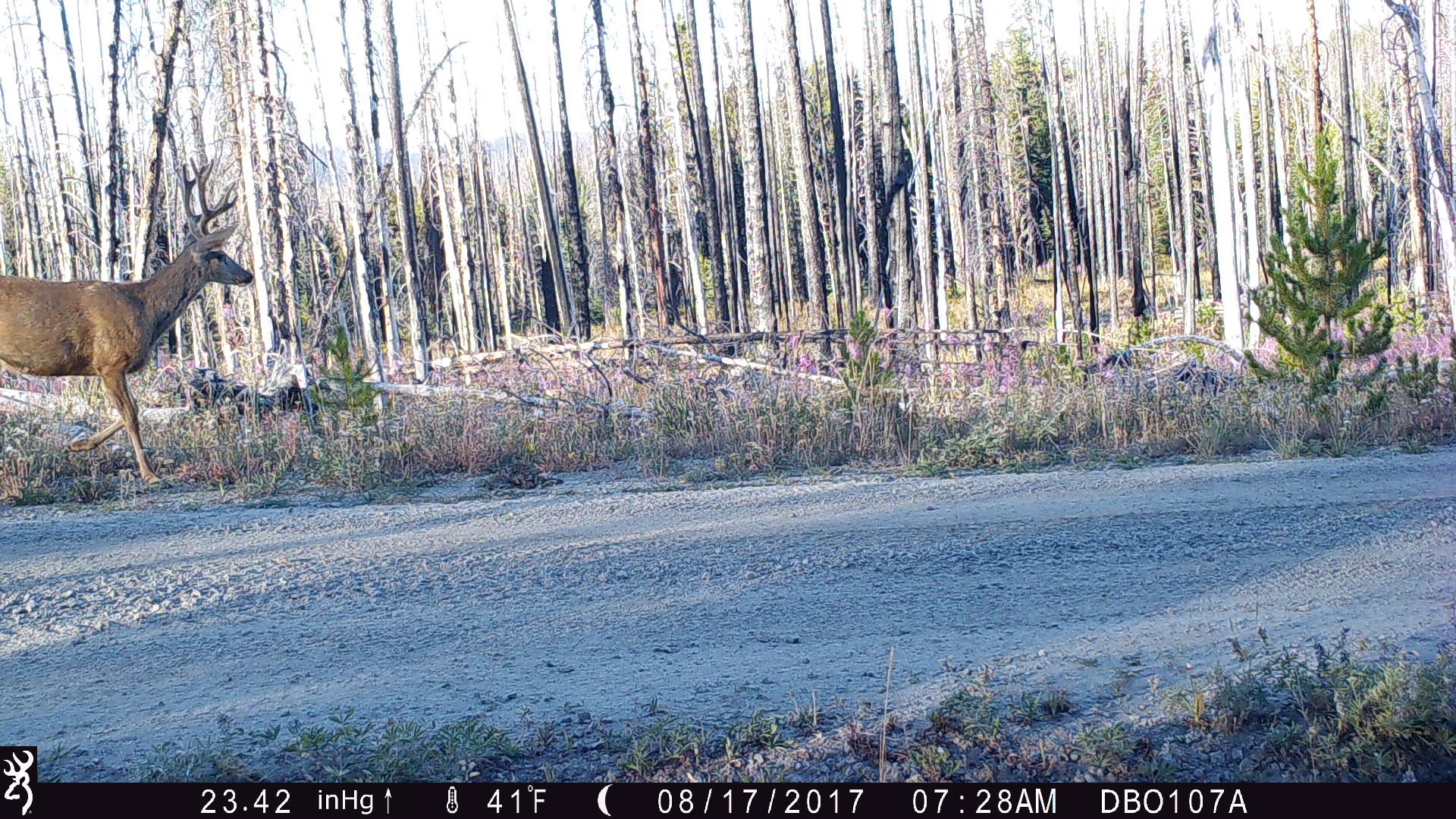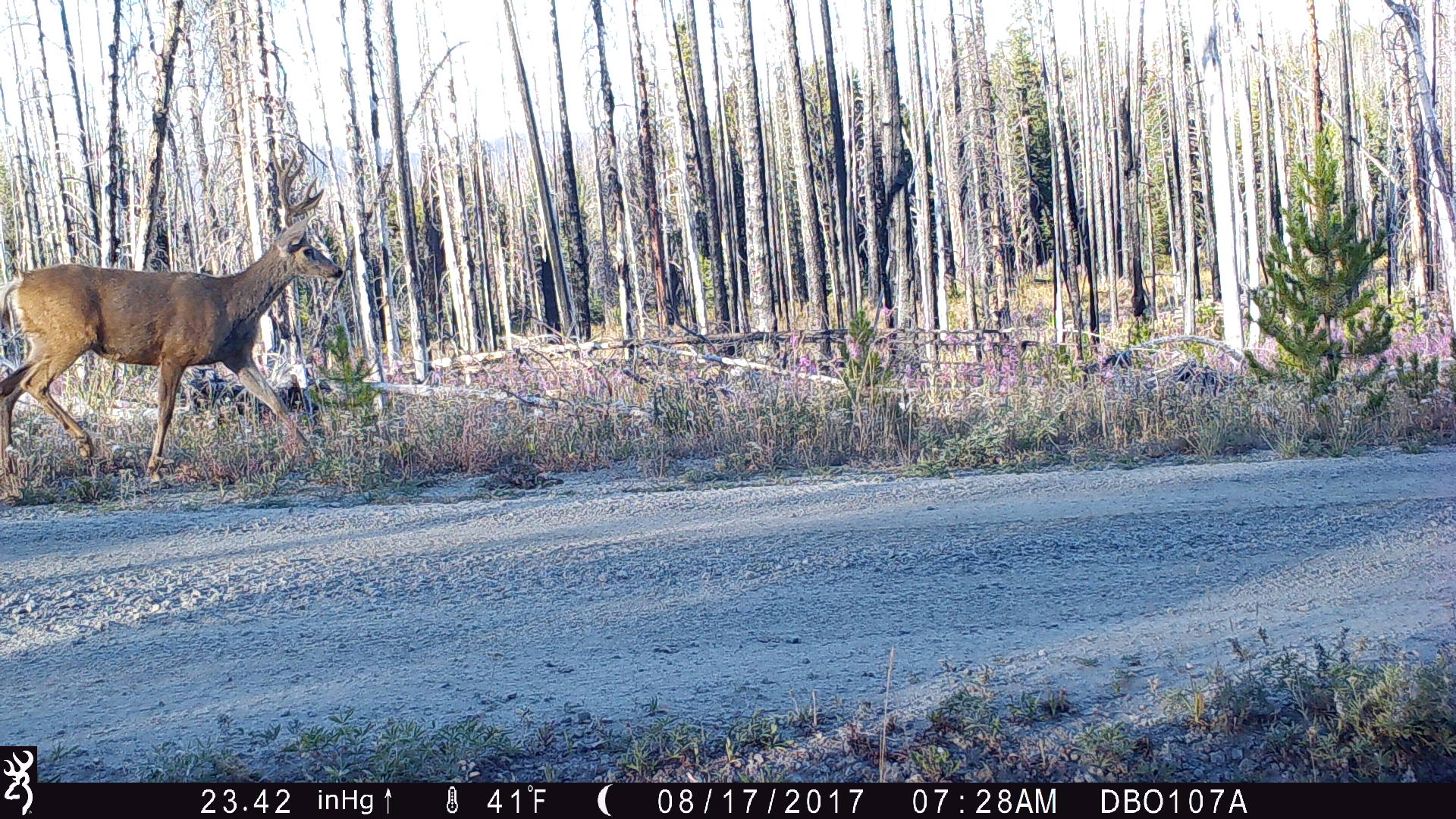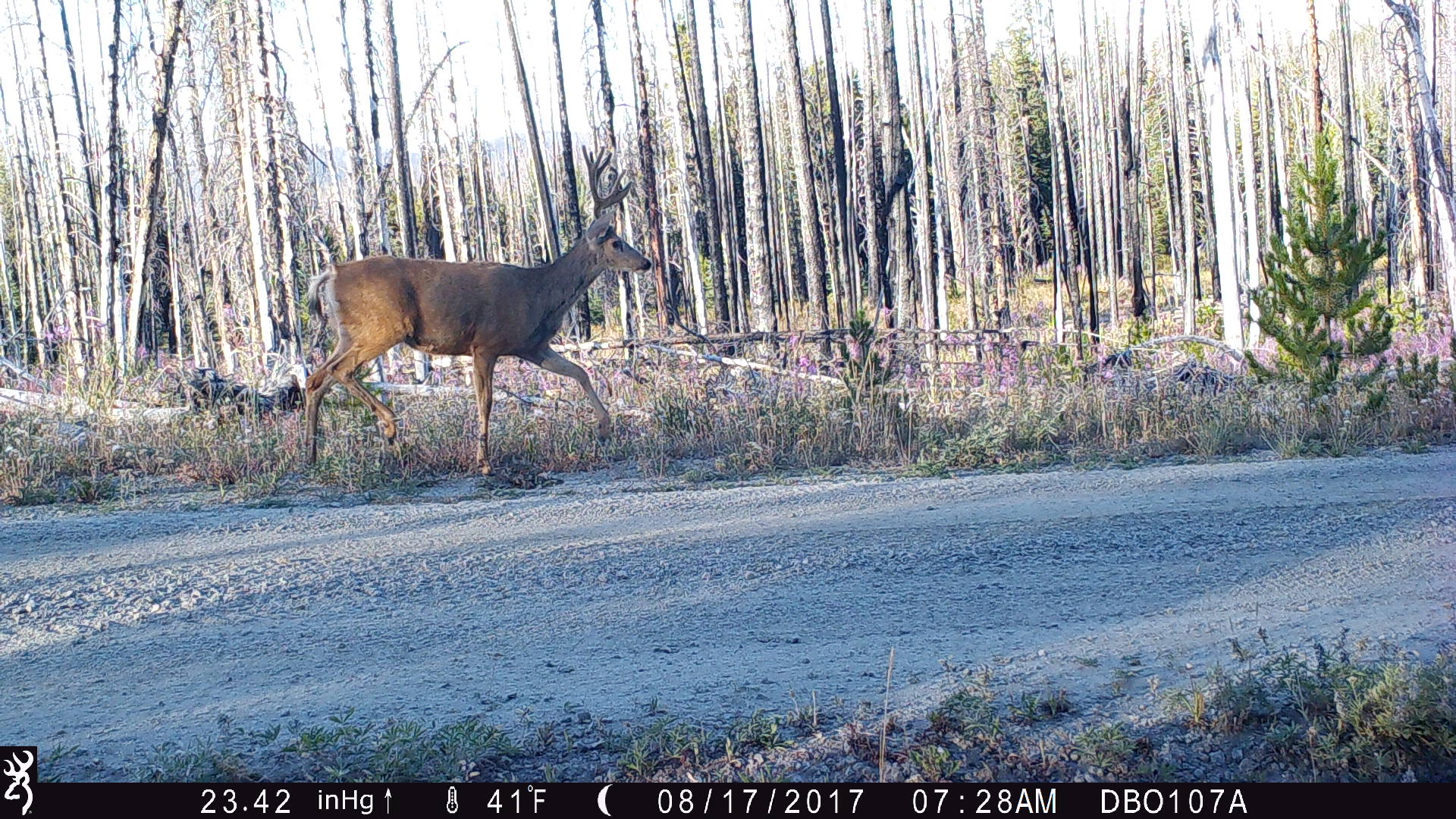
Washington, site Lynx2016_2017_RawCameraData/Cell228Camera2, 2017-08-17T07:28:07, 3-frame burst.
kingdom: Animalia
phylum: Chordata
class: Mammalia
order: Artiodactyla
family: Cervidae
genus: Odocoileus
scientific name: Odocoileus hemionus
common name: mule deer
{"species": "Odocoileus hemionus (mule deer)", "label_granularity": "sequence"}